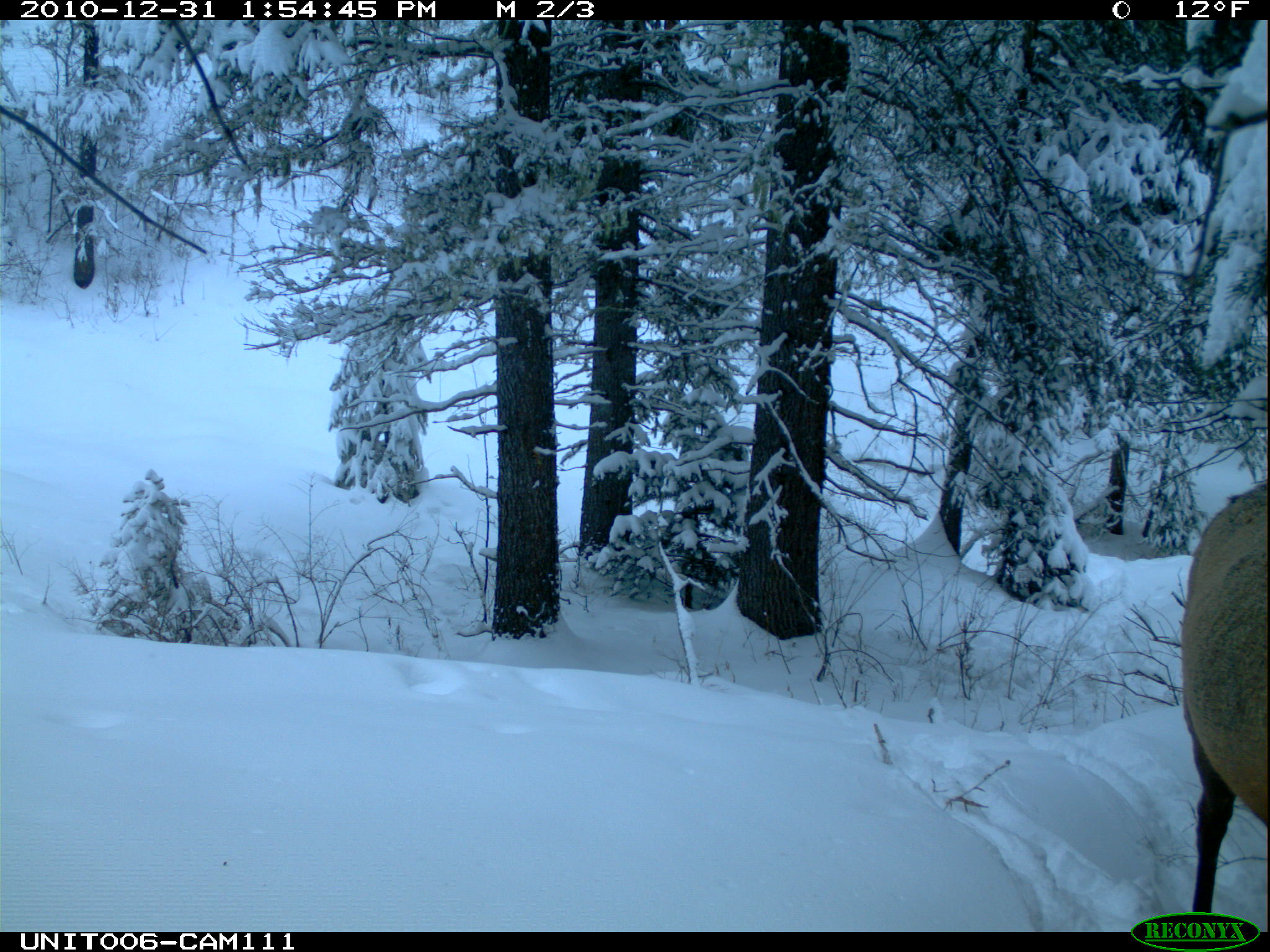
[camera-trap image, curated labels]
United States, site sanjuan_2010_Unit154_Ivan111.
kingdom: Animalia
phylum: Chordata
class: Mammalia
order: Artiodactyla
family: Cervidae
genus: Cervus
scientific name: Cervus elaphus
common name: red deer